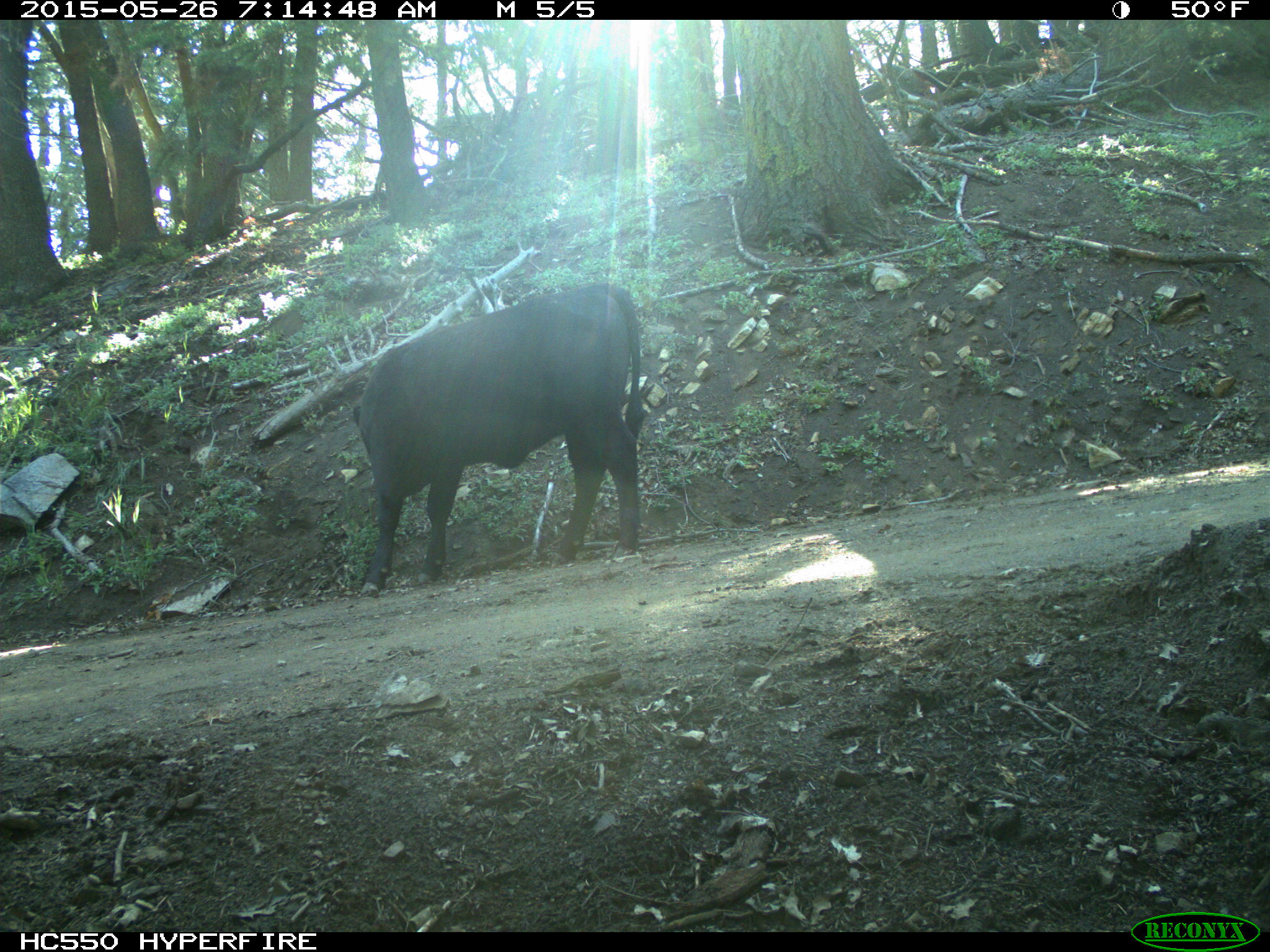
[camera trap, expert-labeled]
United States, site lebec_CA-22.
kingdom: Animalia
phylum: Chordata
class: Mammalia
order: Artiodactyla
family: Bovidae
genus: Bos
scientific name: Bos taurus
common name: domestic cow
Bos taurus (domestic cow).